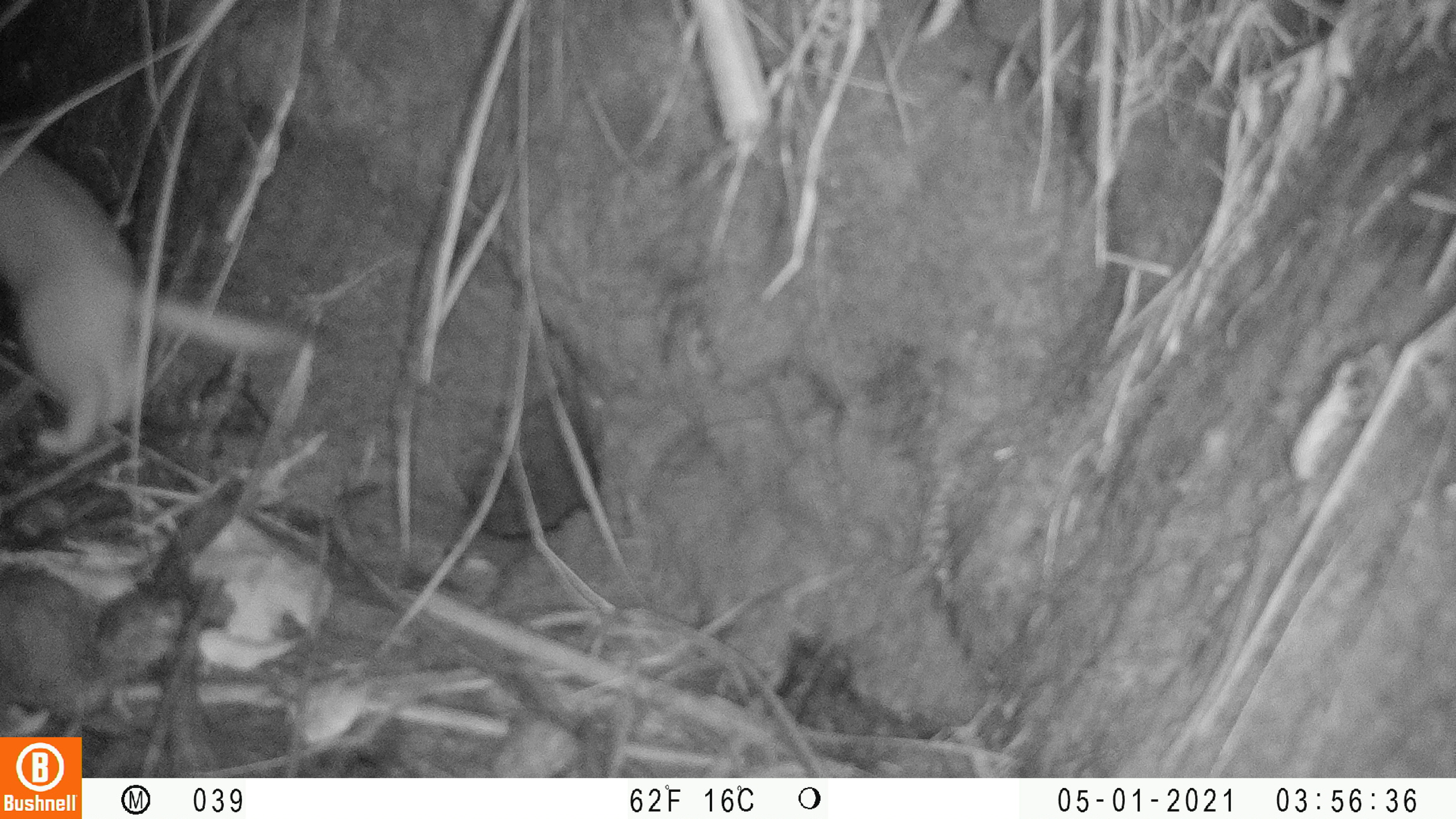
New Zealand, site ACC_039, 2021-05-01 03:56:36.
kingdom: Animalia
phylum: Chordata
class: Mammalia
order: Carnivora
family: Mustelidae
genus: Mustela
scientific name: Mustela erminea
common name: stoat